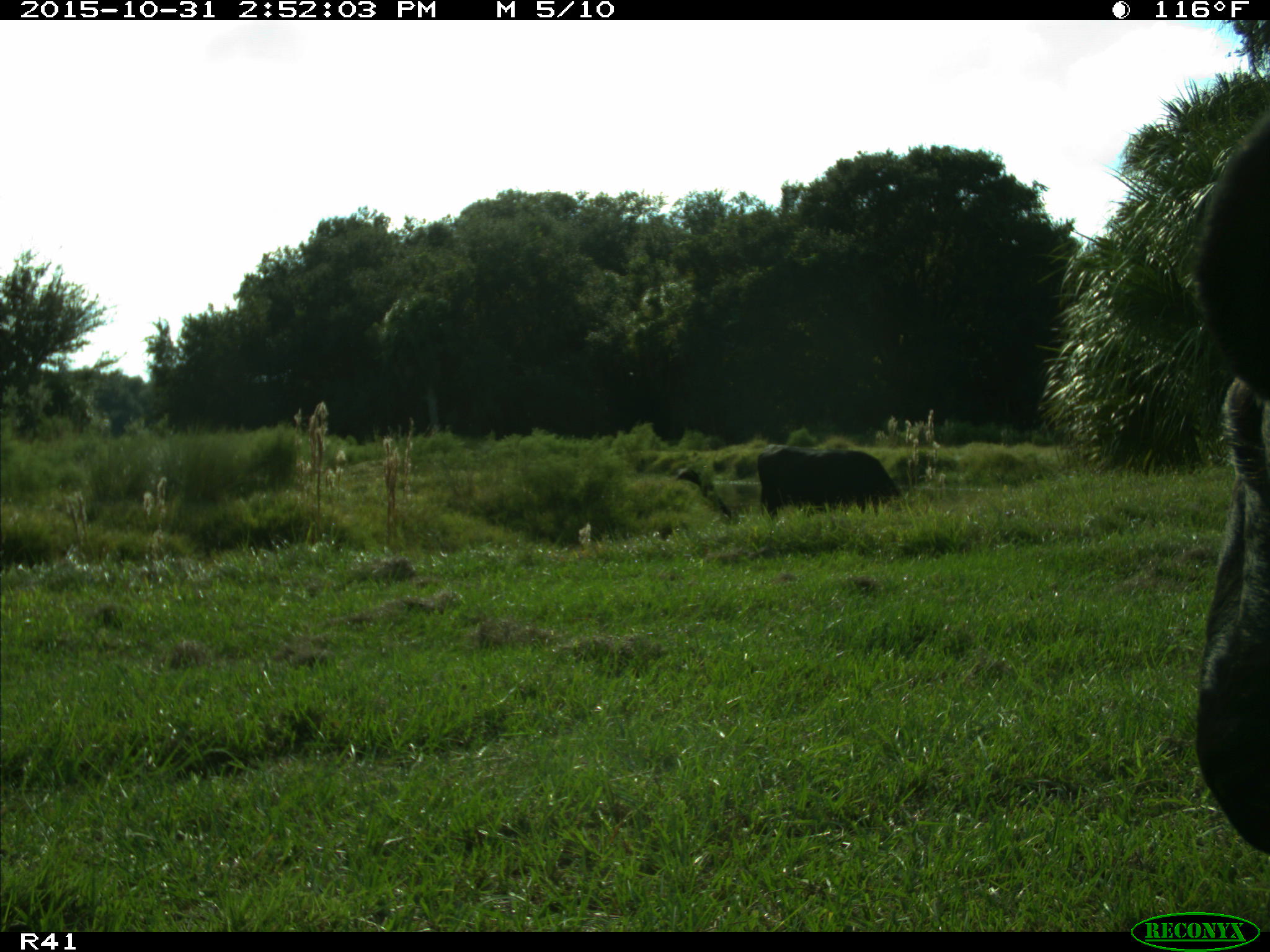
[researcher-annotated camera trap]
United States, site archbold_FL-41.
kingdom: Animalia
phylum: Chordata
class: Mammalia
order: Artiodactyla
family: Bovidae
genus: Bos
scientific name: Bos taurus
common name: domestic cow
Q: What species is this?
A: Bos taurus (domestic cow).